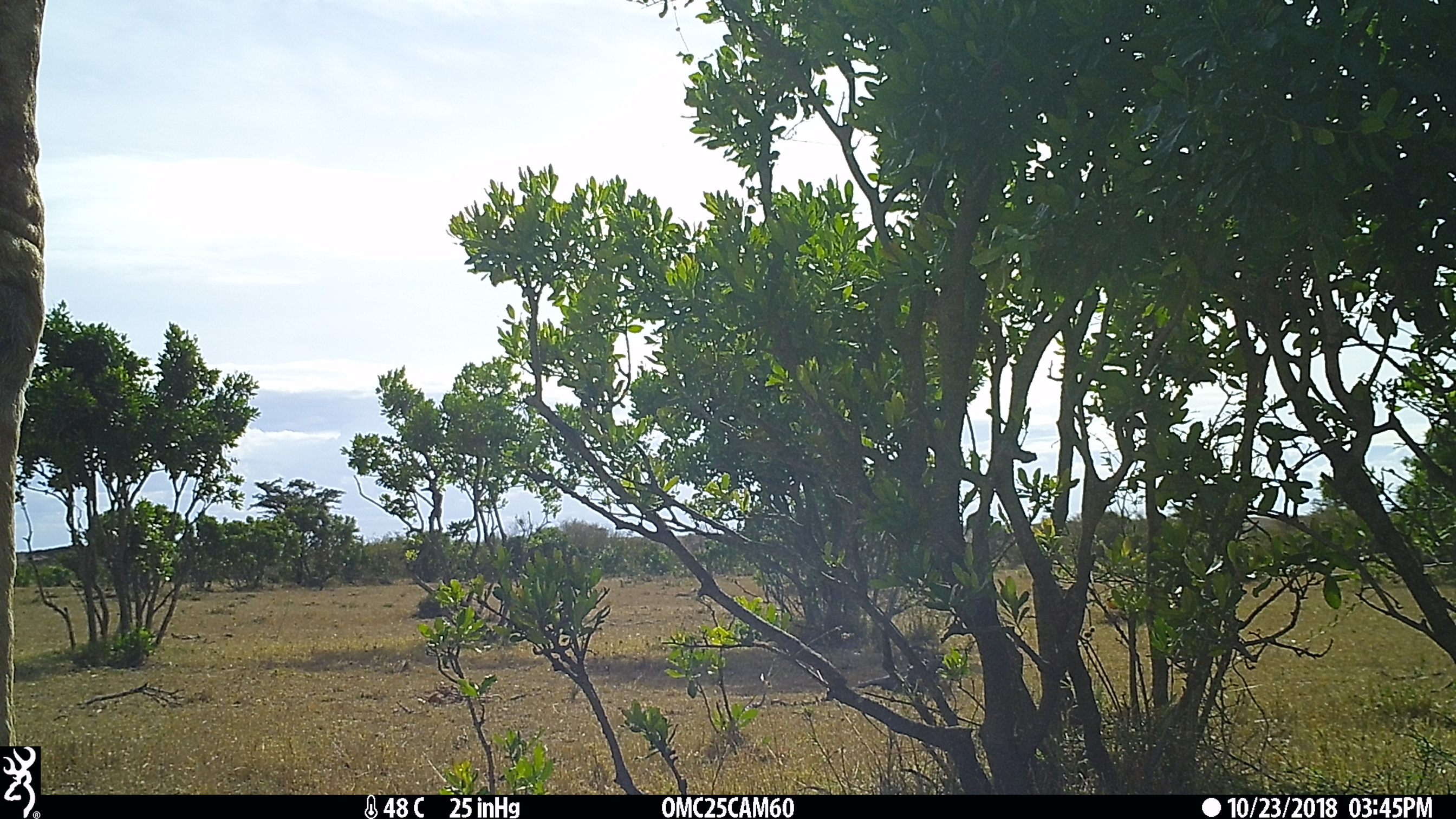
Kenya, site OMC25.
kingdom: Animalia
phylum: Chordata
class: Mammalia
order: Artiodactyla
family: Giraffidae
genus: Giraffa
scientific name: Giraffa camelopardalis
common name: northern giraffe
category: giraffe